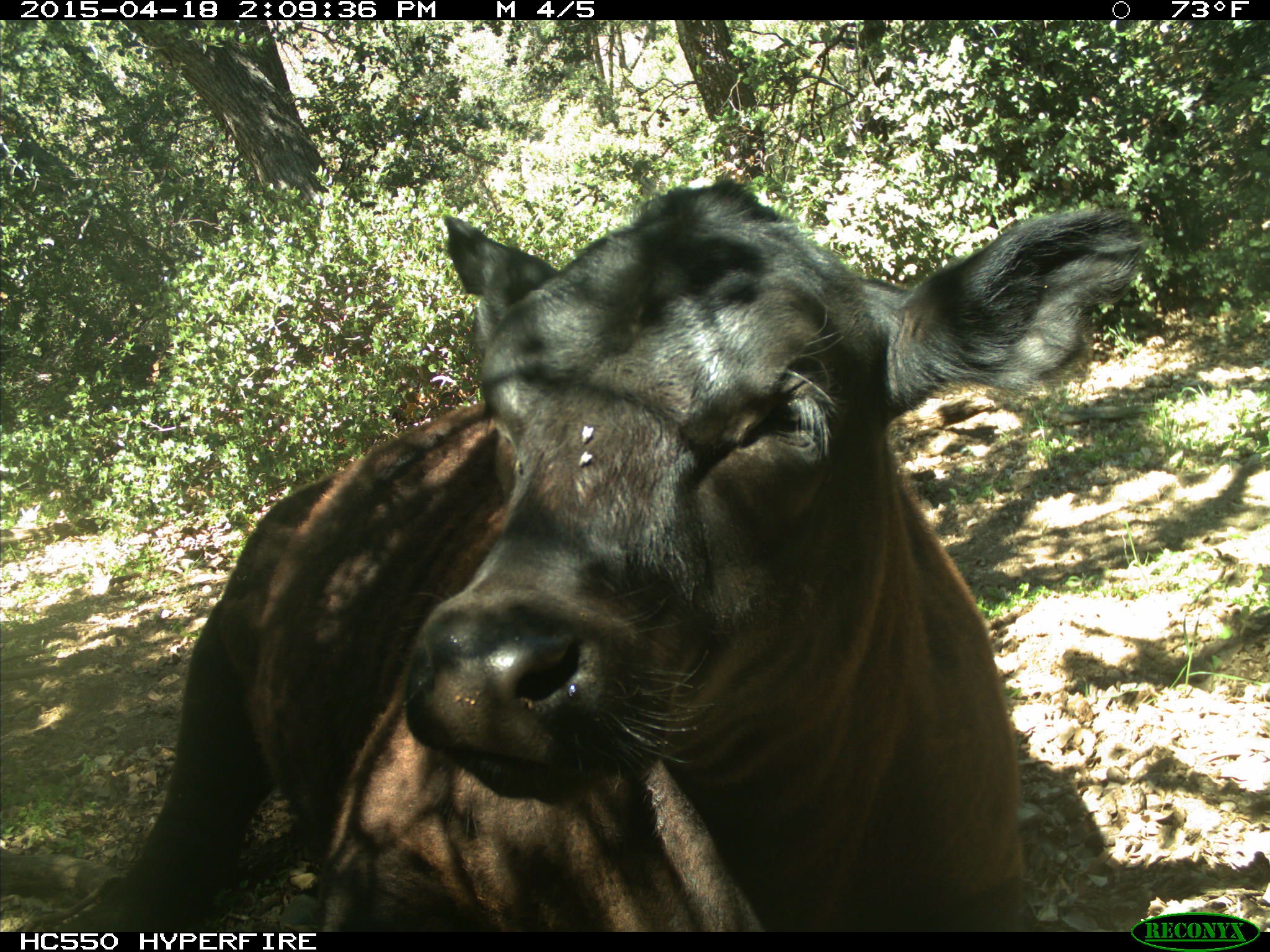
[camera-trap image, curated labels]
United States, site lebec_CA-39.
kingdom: Animalia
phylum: Chordata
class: Mammalia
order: Artiodactyla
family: Bovidae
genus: Bos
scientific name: Bos taurus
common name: domestic cow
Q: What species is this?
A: Bos taurus (domestic cow).